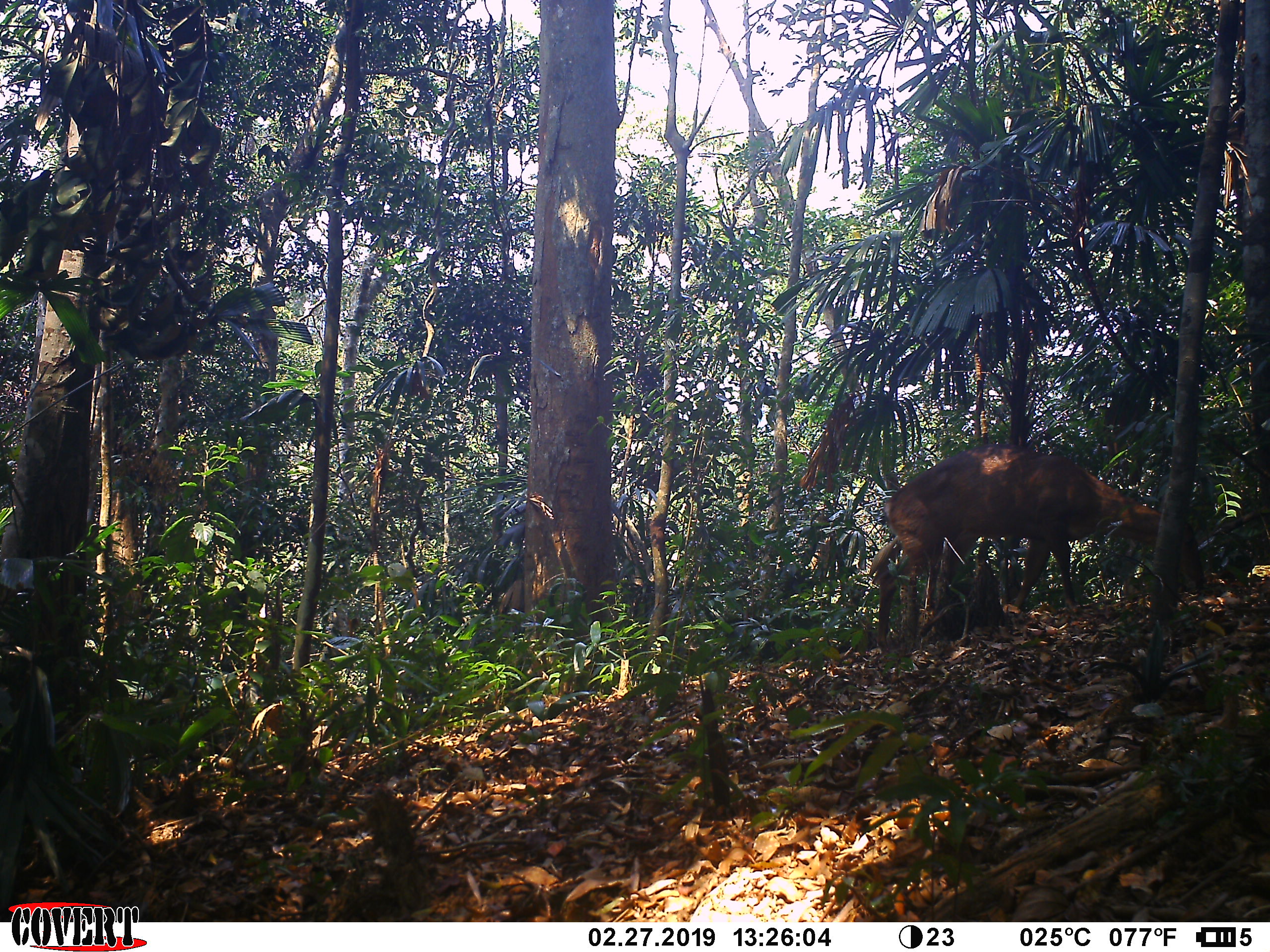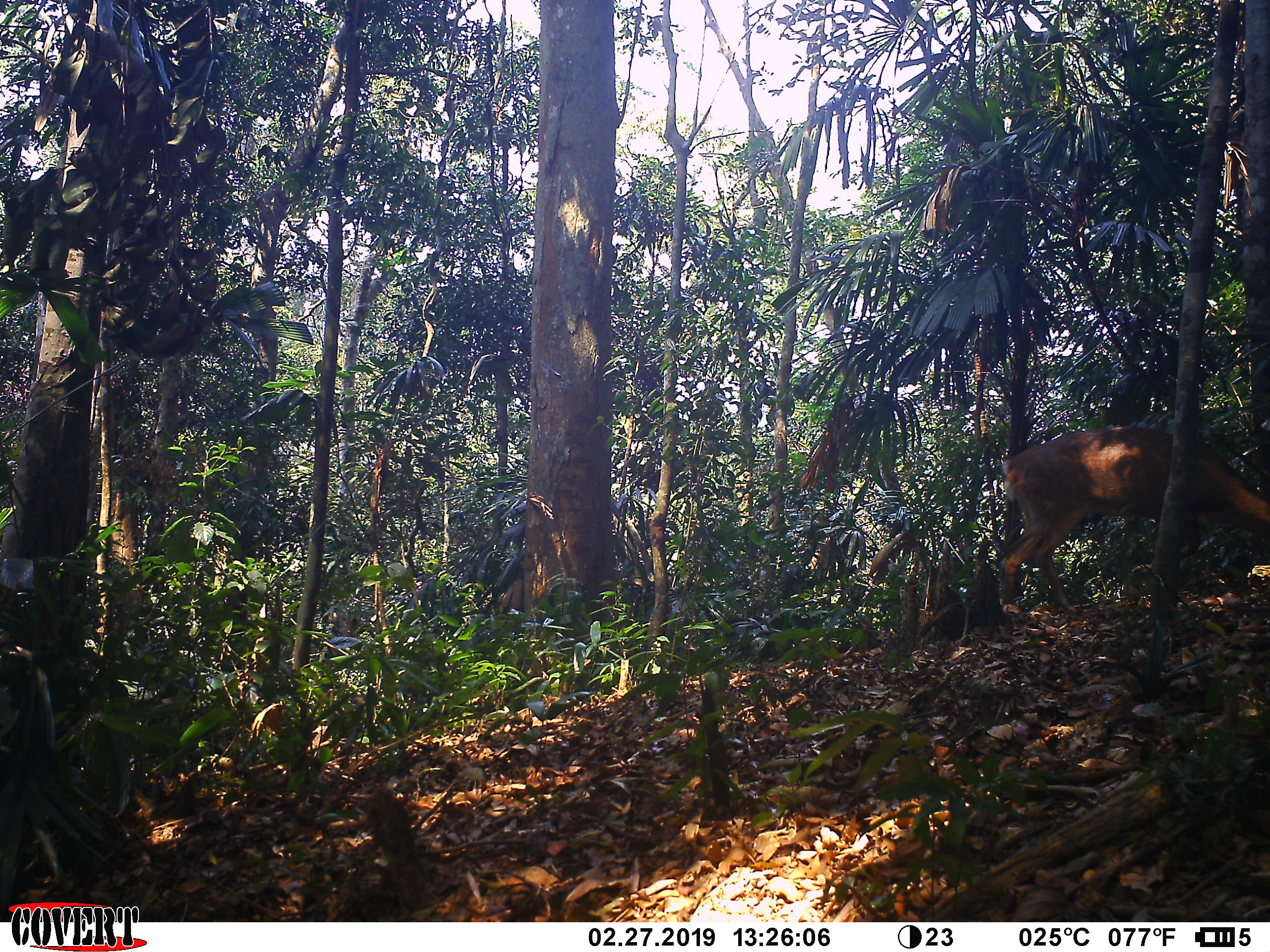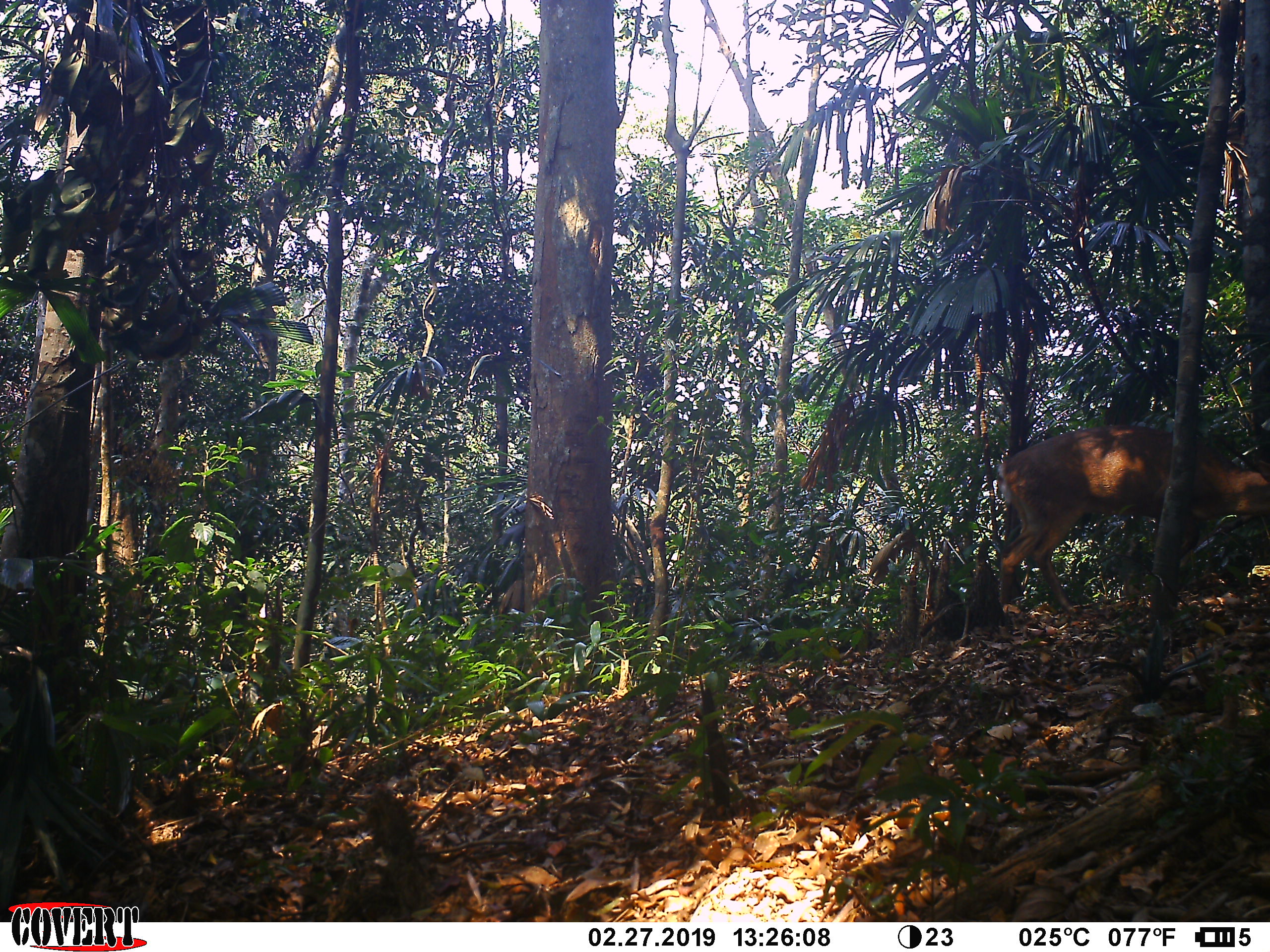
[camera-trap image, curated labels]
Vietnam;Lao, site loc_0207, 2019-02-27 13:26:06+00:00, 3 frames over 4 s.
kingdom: Animalia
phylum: Chordata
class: Mammalia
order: Artiodactyla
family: Cervidae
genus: Muntiacus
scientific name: Muntiacus vuquangensis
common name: large-antlered muntjac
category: large antlered muntjac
Large antlered muntjac (large-antlered muntjac) (Muntiacus vuquangensis). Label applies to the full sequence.